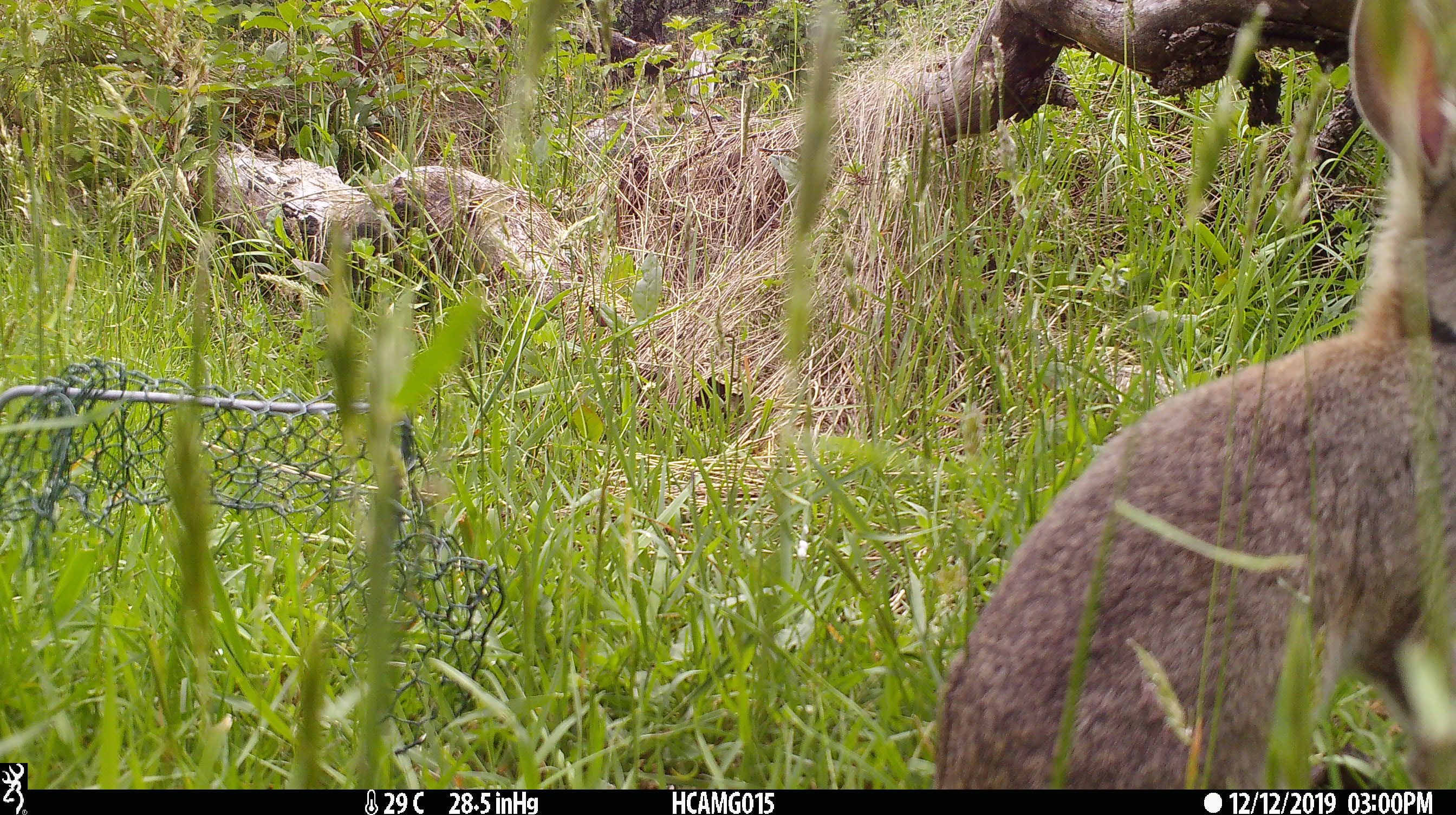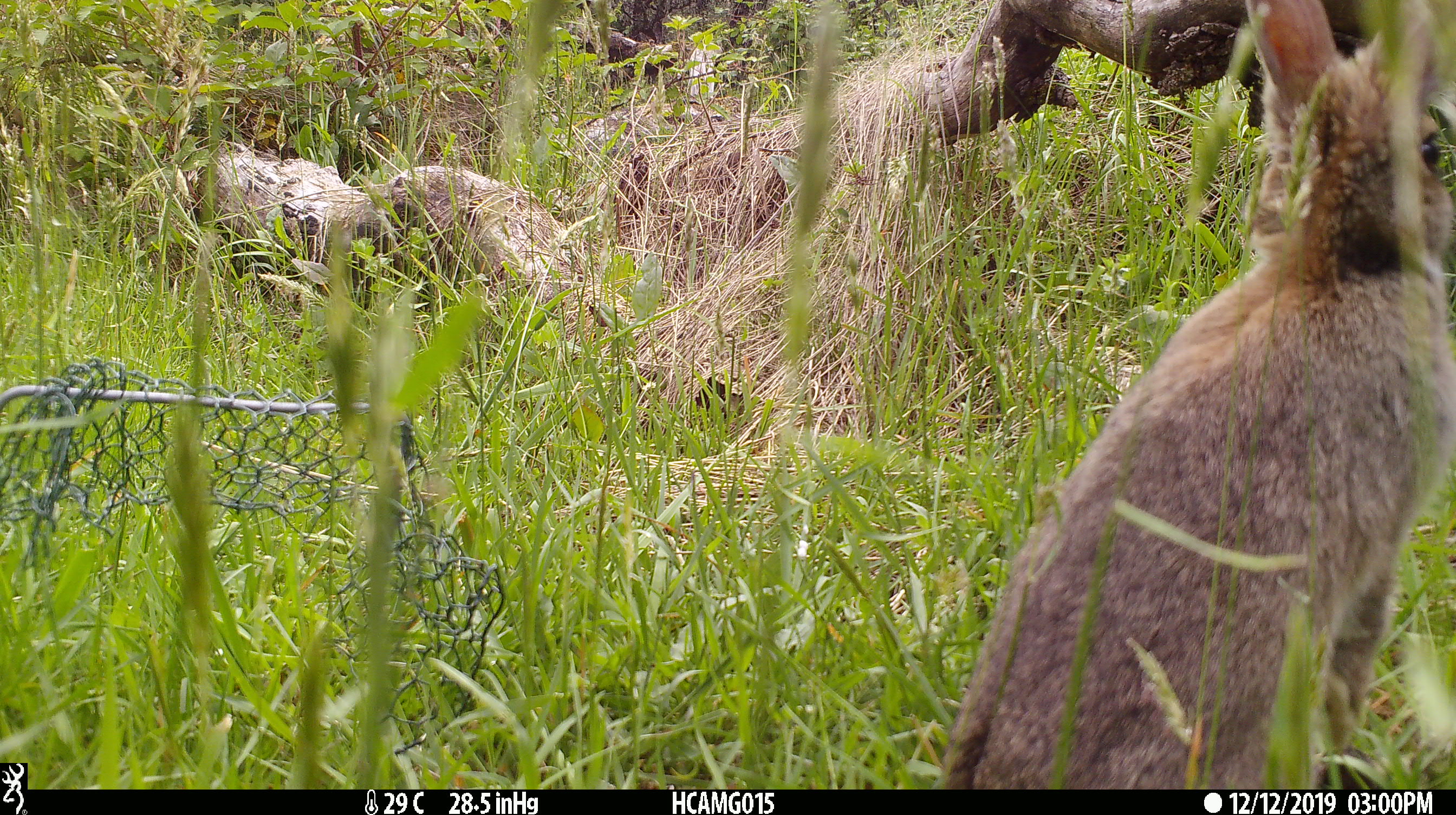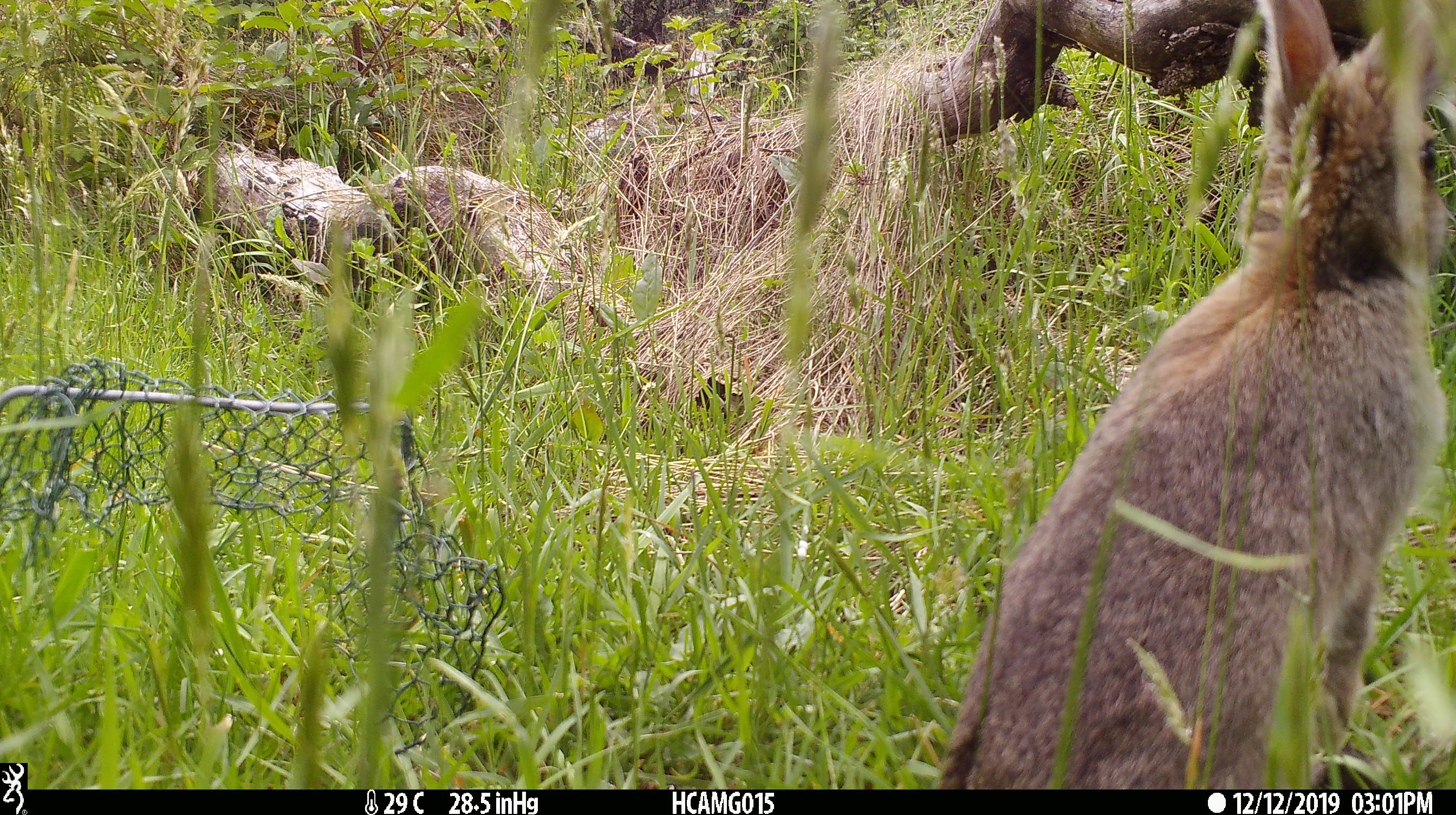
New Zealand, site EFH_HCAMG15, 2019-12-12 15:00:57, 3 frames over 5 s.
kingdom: Animalia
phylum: Chordata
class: Mammalia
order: Lagomorpha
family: Leporidae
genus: Oryctolagus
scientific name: Oryctolagus cuniculus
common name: european rabbit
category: rabbit